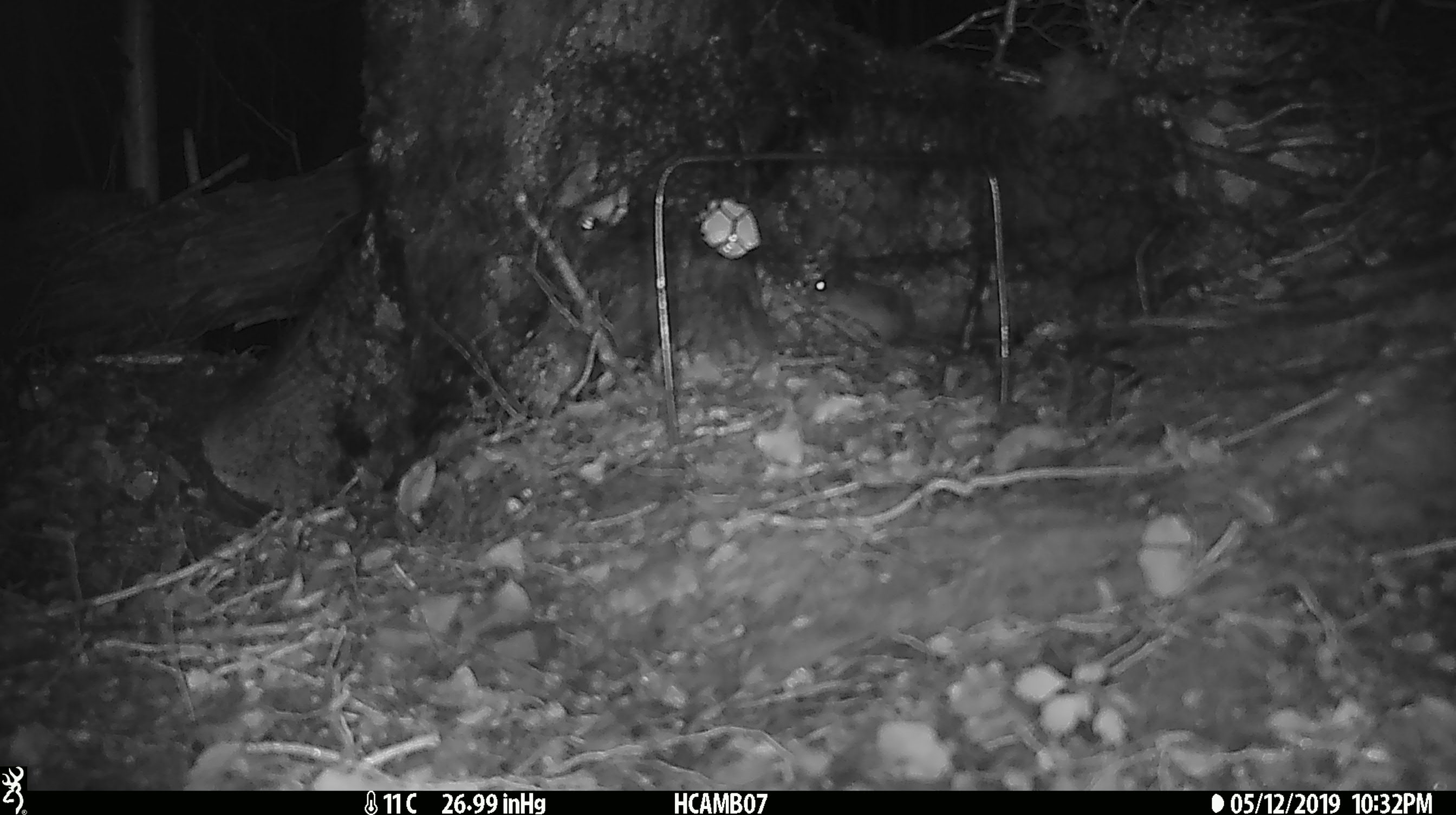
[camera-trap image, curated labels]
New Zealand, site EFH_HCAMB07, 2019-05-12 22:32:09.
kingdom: Animalia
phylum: Chordata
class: Mammalia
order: Rodentia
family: Muridae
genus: Mus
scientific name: Mus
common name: mouse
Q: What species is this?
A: Mouse (Mus).